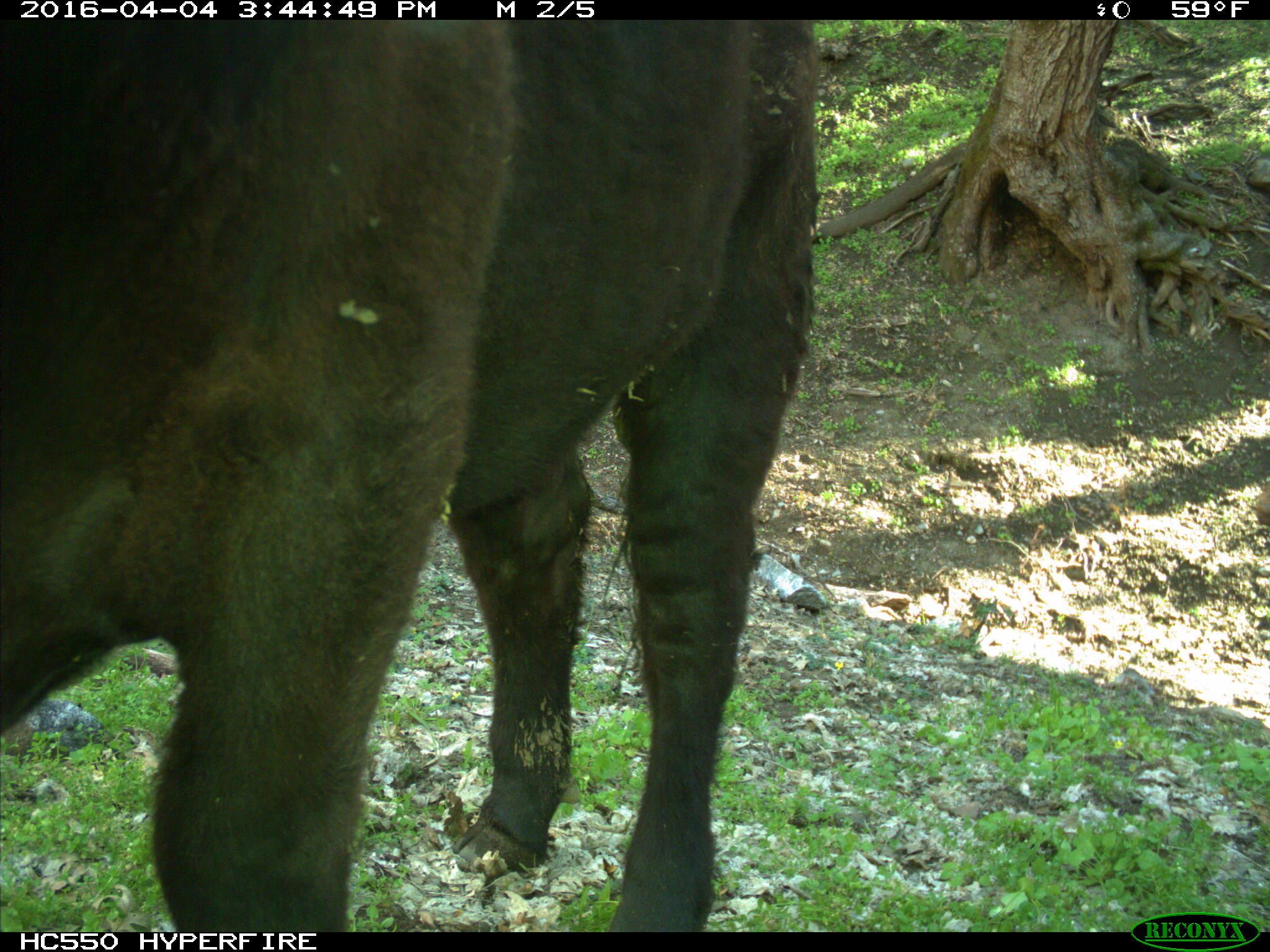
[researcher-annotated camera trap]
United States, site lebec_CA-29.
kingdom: Animalia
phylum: Chordata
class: Mammalia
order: Artiodactyla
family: Bovidae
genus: Bos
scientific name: Bos taurus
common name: domestic cow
Bos taurus (domestic cow).